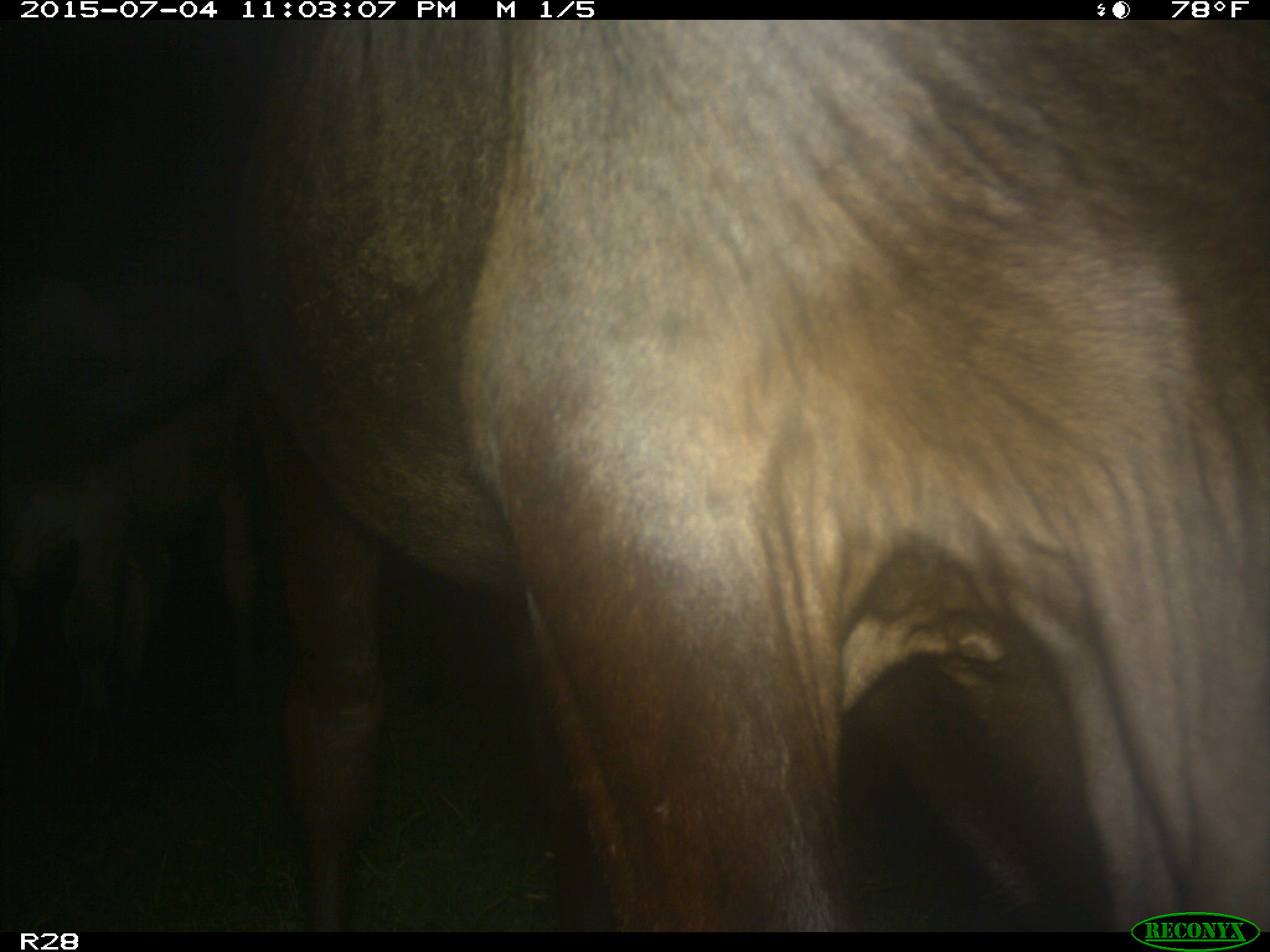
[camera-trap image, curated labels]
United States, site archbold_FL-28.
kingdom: Animalia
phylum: Chordata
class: Mammalia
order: Artiodactyla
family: Bovidae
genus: Bos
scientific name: Bos taurus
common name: domestic cow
Bos taurus (domestic cow).